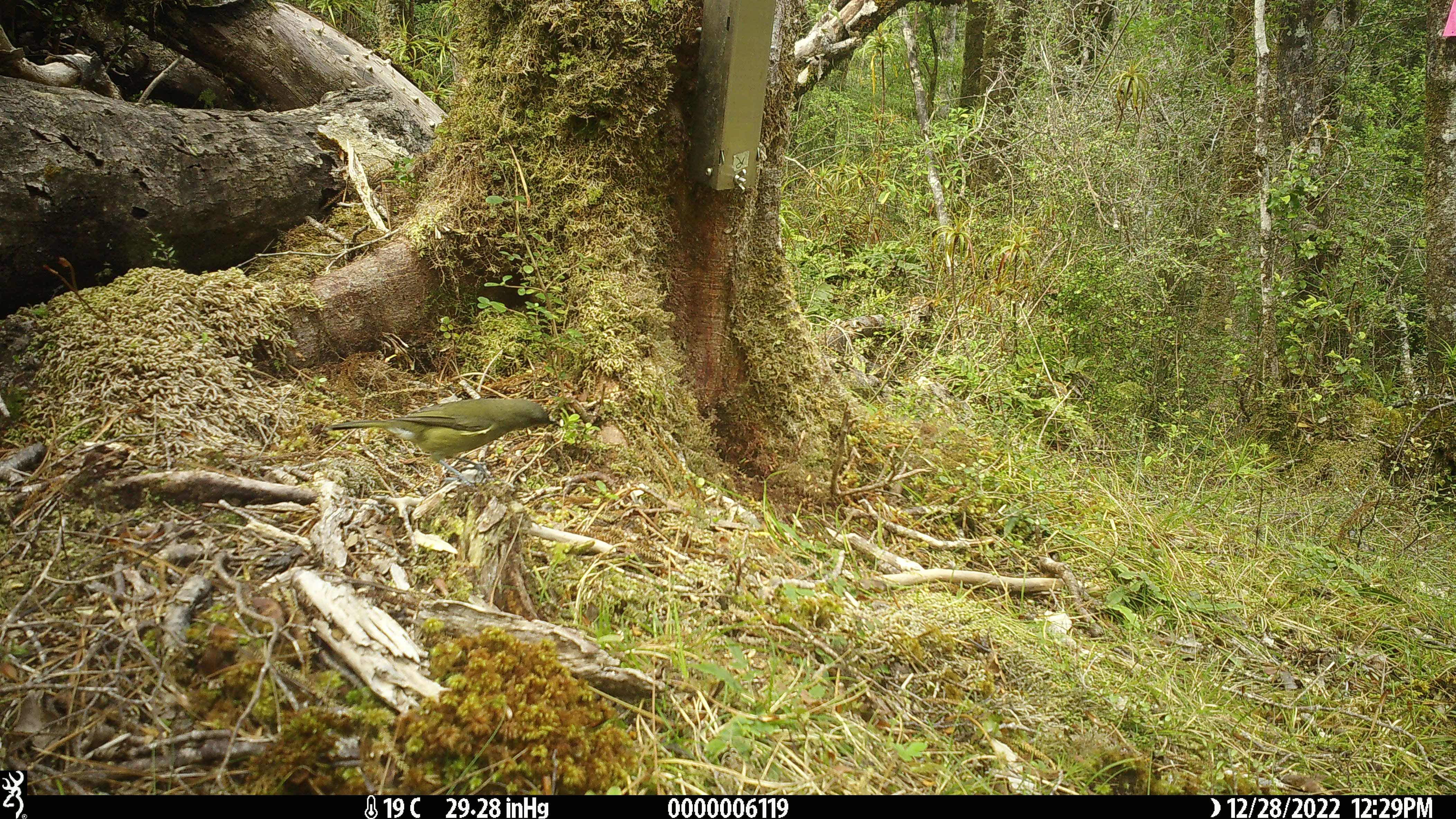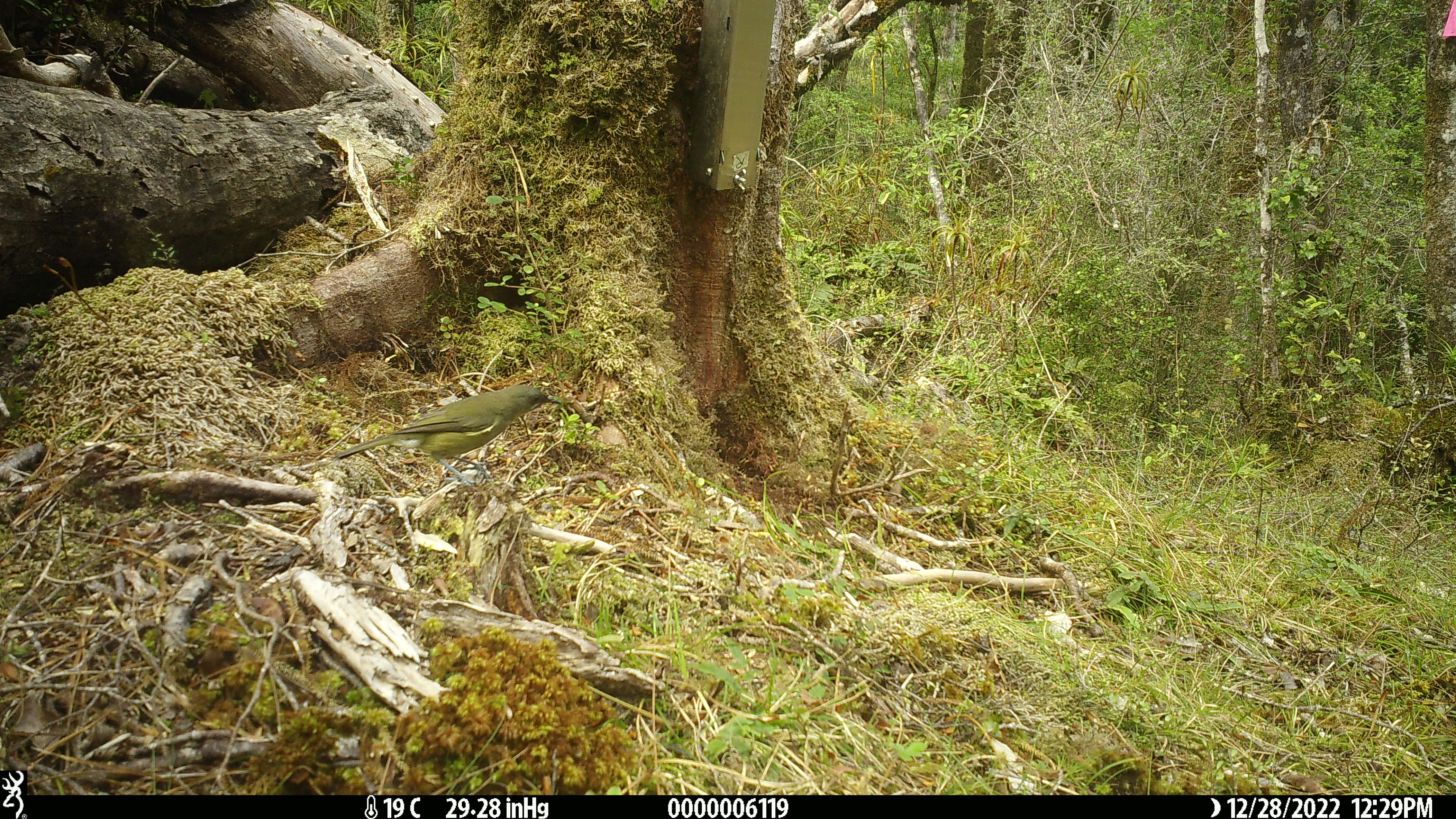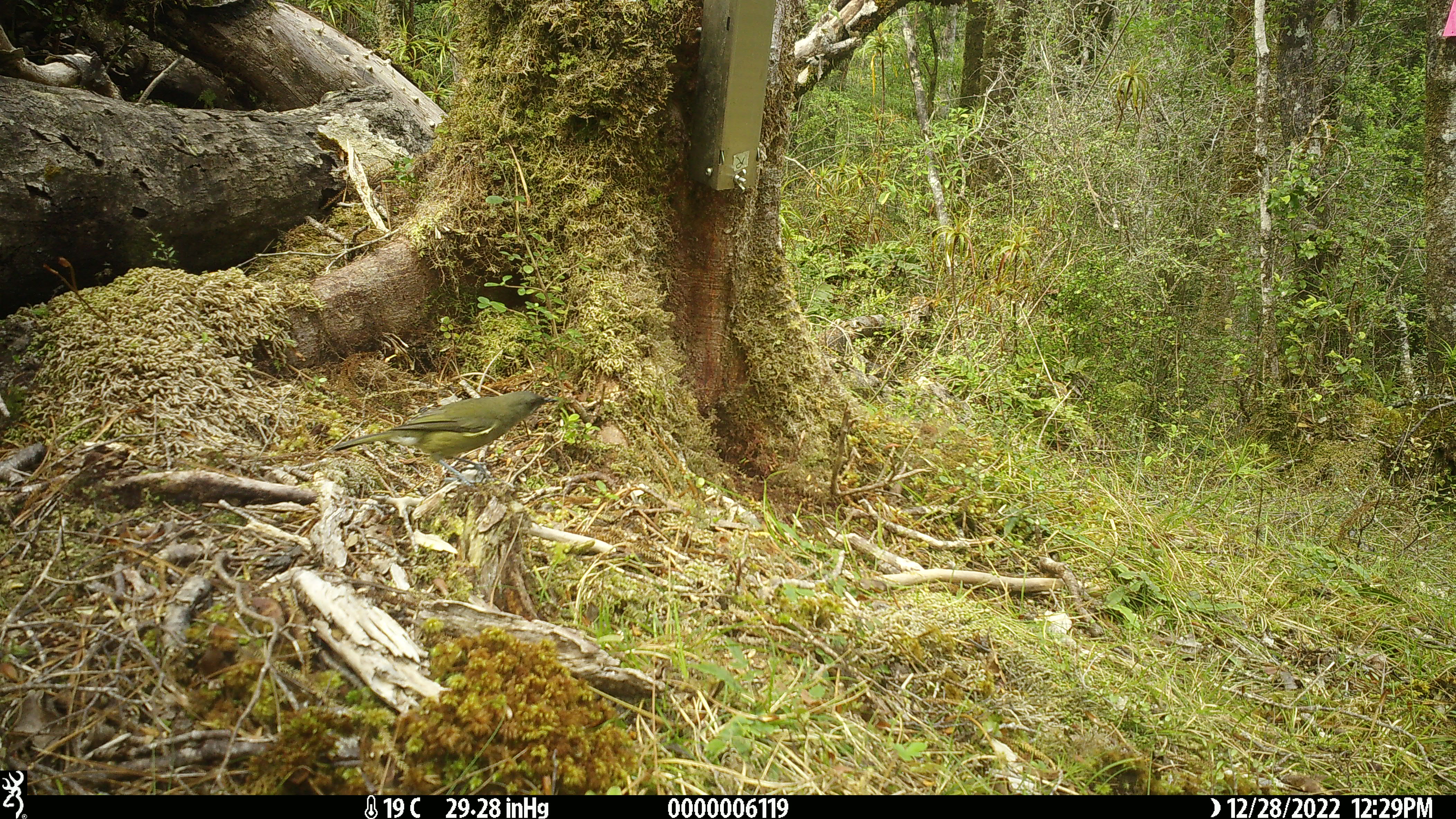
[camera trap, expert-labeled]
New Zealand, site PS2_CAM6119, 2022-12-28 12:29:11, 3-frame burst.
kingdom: Animalia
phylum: Chordata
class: Aves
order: Passeriformes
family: Meliphagidae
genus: Anthornis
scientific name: Anthornis melanura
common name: new zealand bellbird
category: bellbird